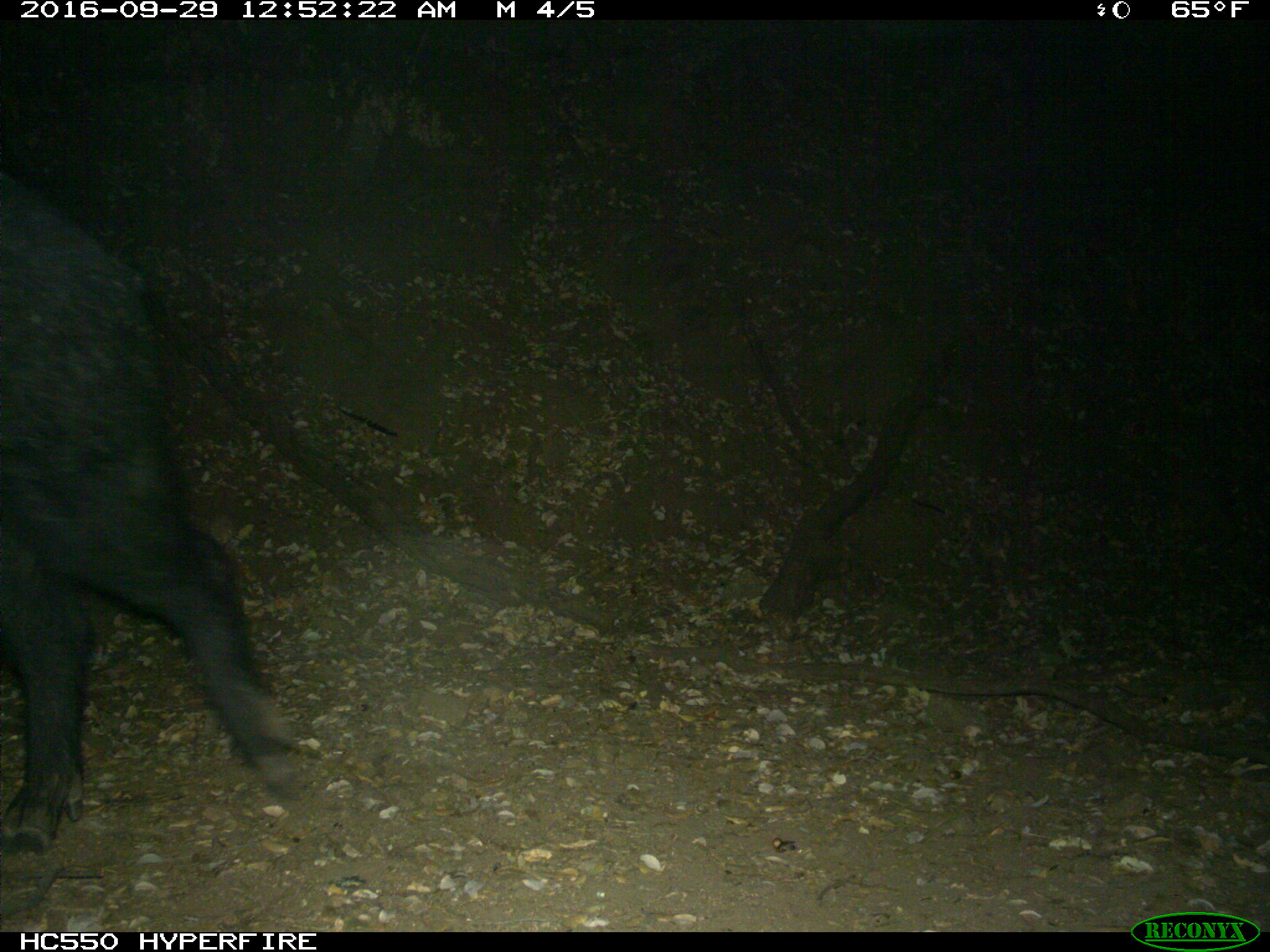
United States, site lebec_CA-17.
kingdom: Animalia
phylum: Chordata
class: Mammalia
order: Artiodactyla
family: Suidae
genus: Sus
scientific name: Sus scrofa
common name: wild boar